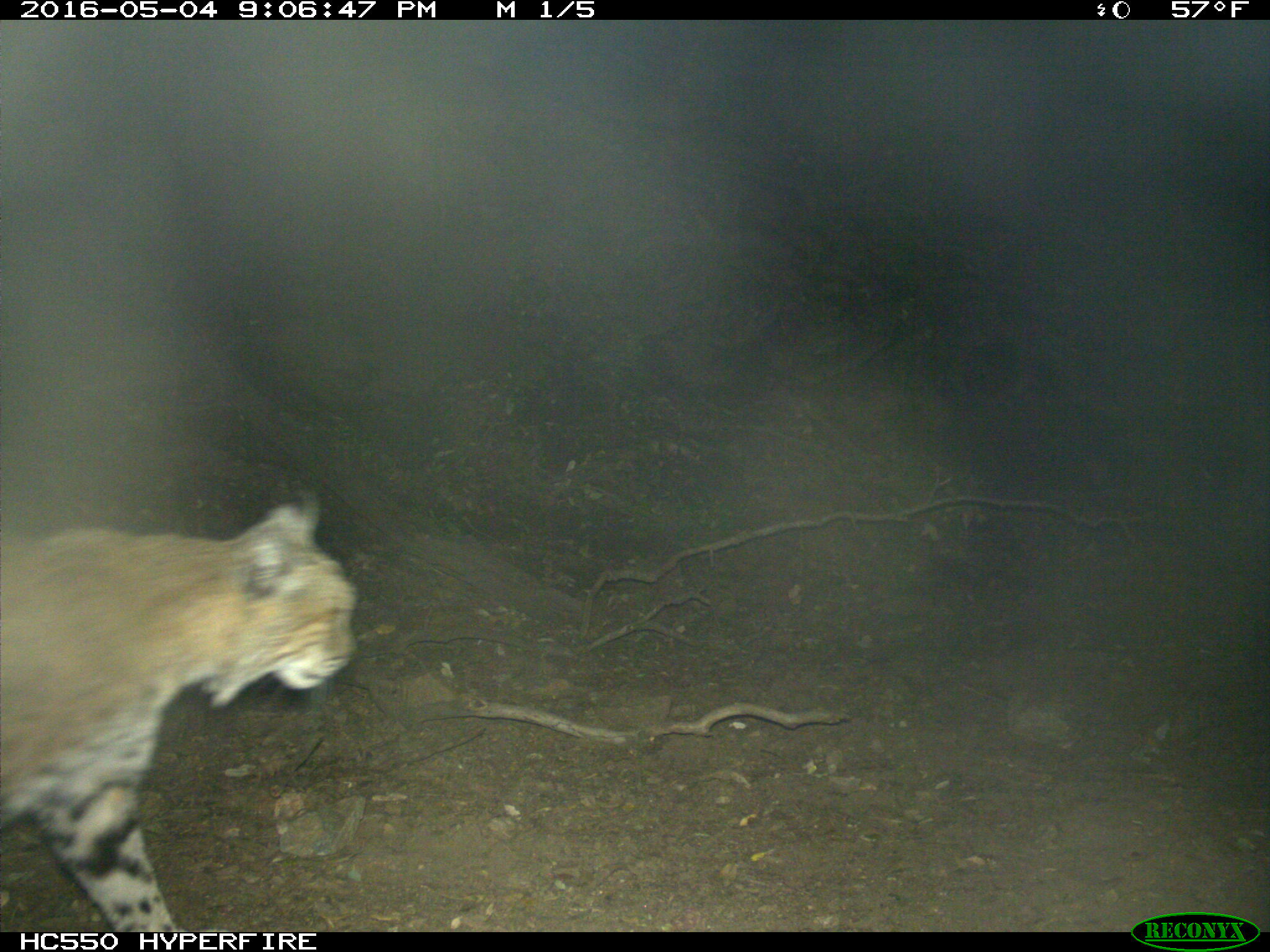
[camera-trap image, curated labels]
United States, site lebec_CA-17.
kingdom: Animalia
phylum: Chordata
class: Mammalia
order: Carnivora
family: Felidae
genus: Lynx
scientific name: Lynx rufus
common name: bobcat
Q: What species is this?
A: Lynx rufus (bobcat).